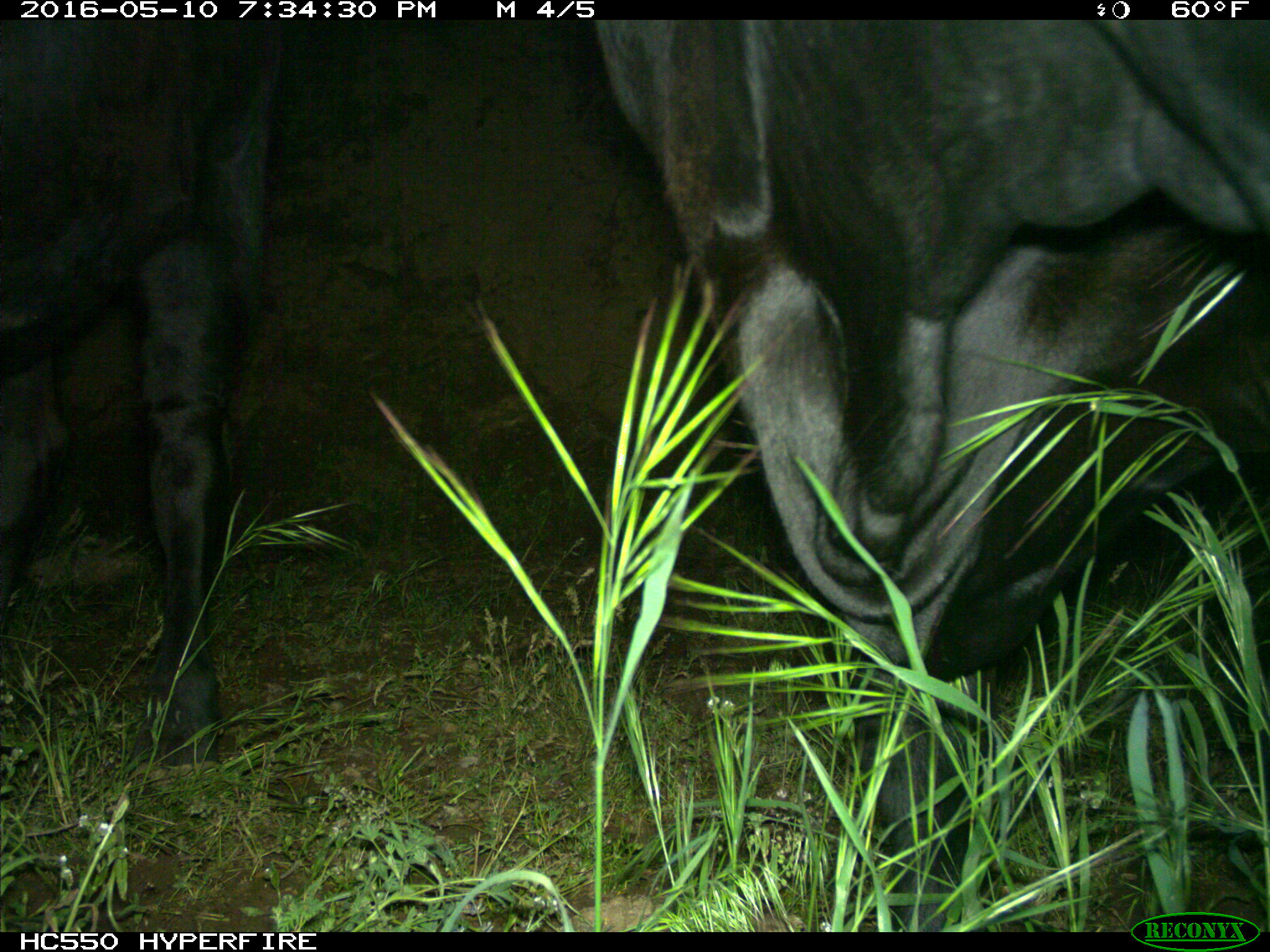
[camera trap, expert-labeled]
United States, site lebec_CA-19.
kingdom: Animalia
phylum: Chordata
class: Mammalia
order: Artiodactyla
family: Bovidae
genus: Bos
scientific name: Bos taurus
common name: domestic cow